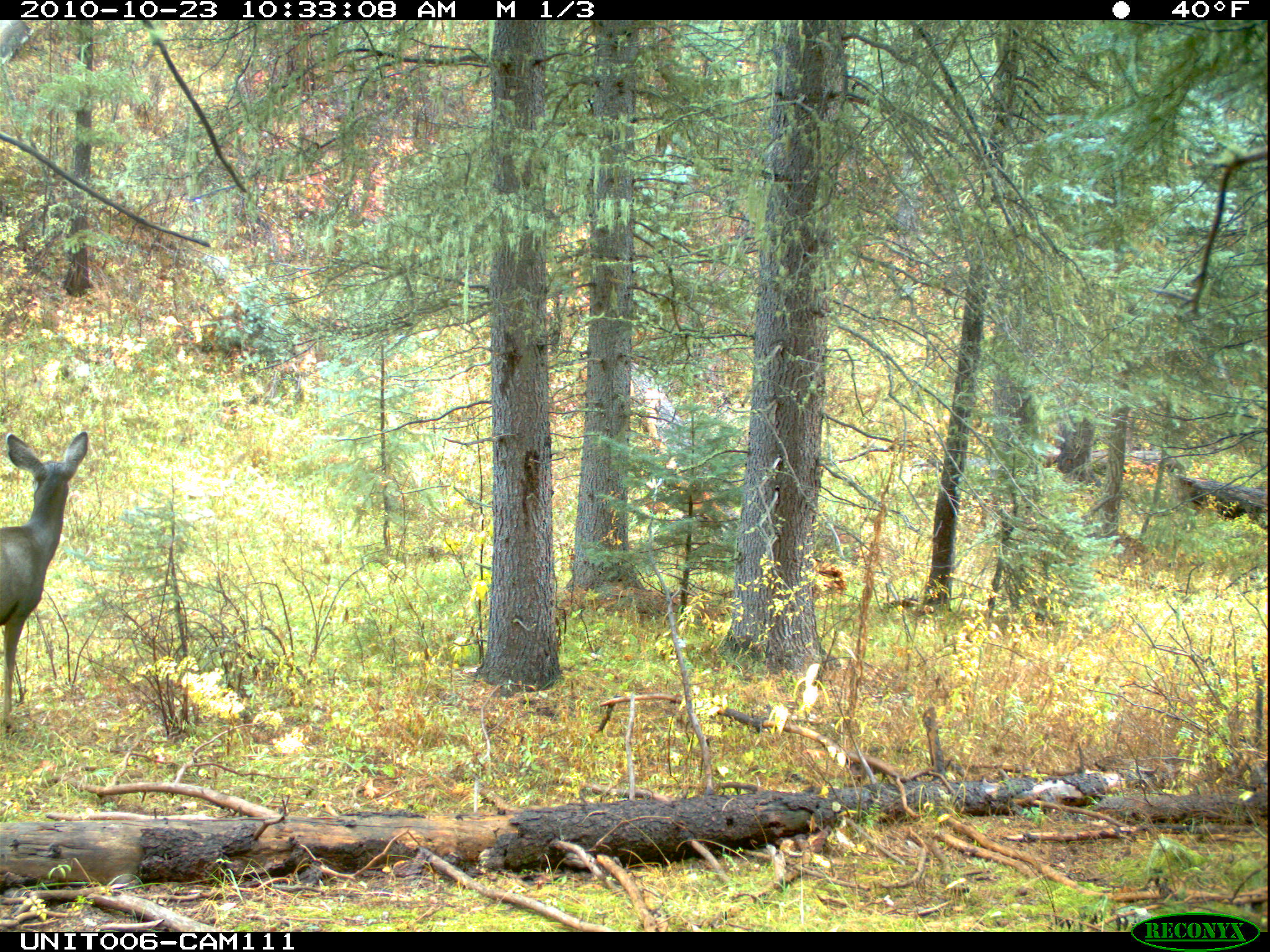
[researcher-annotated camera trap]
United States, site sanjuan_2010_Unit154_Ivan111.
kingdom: Animalia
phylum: Chordata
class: Mammalia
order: Artiodactyla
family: Cervidae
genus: Odocoileus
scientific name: Odocoileus hemionus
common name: mule deer